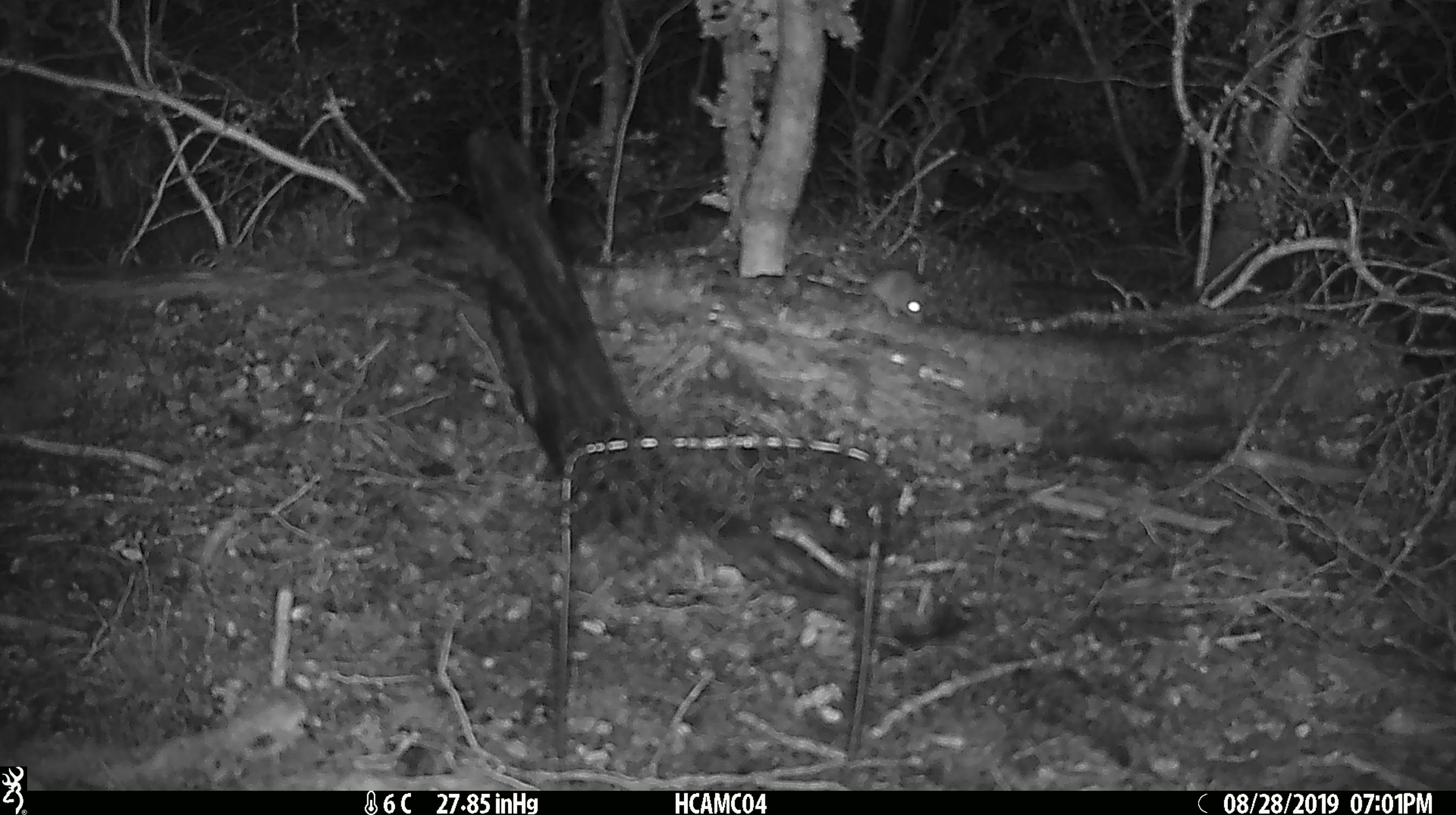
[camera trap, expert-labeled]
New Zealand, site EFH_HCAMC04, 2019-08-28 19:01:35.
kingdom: Animalia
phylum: Chordata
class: Mammalia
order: Rodentia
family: Muridae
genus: Mus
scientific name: Mus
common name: mouse